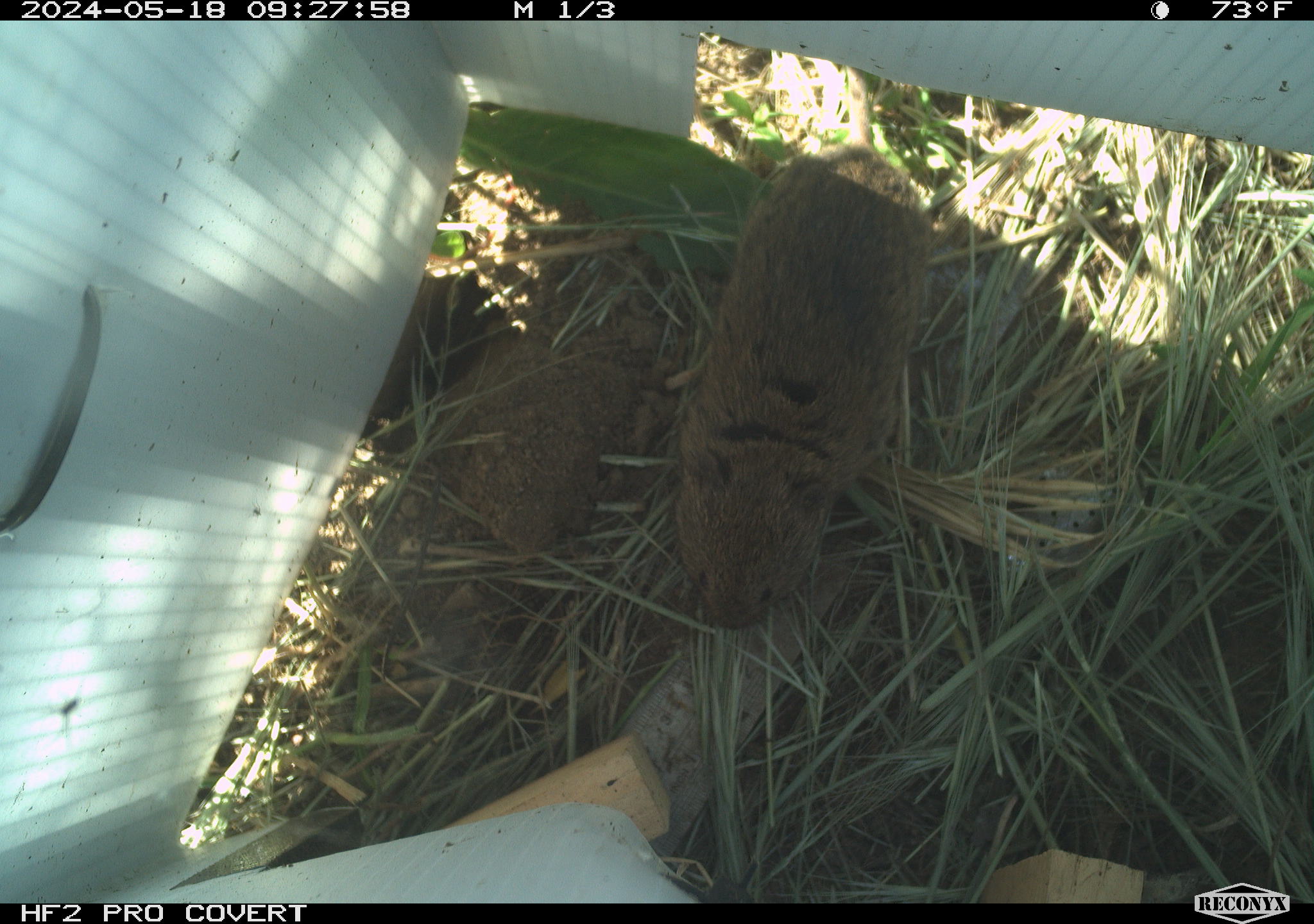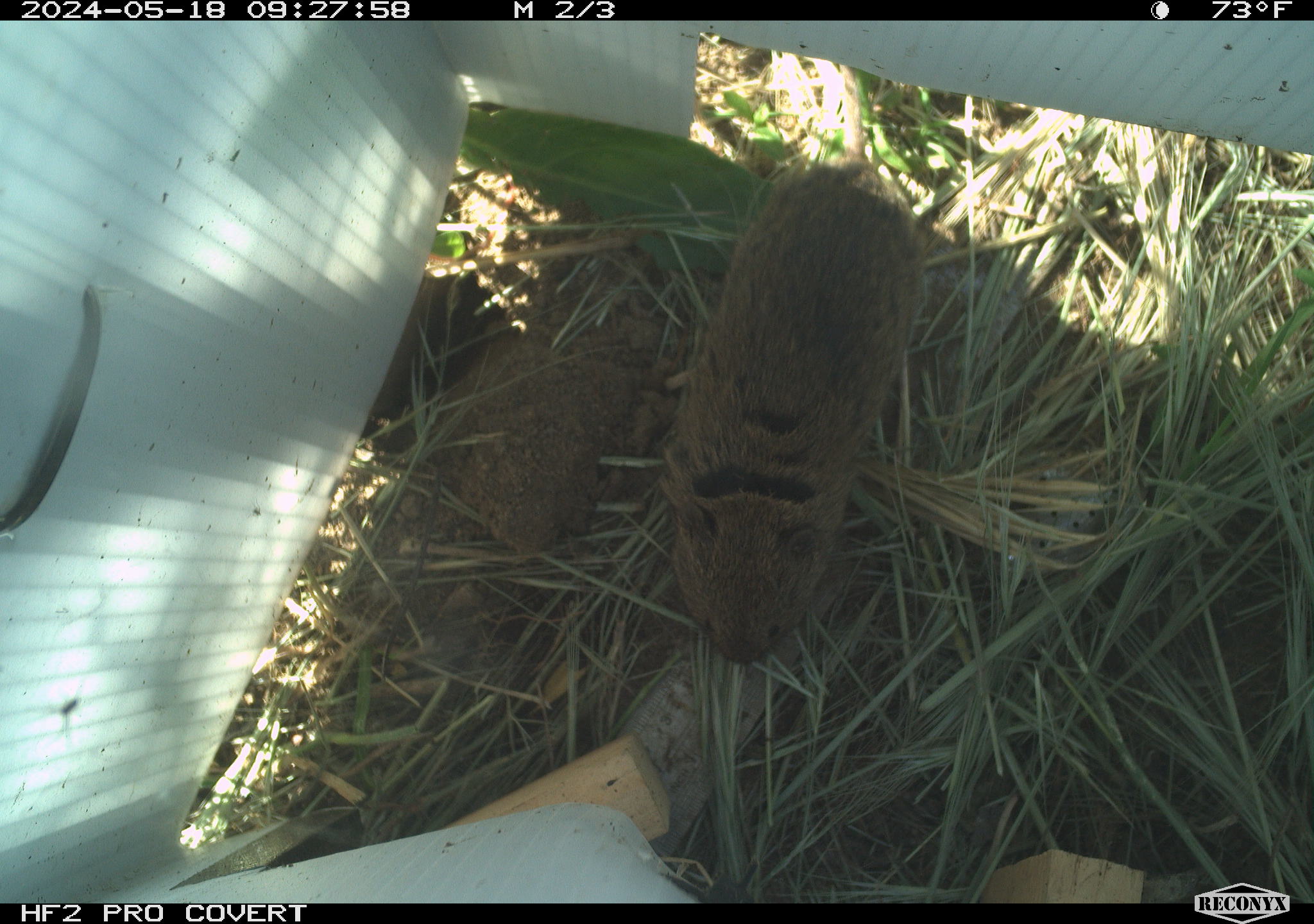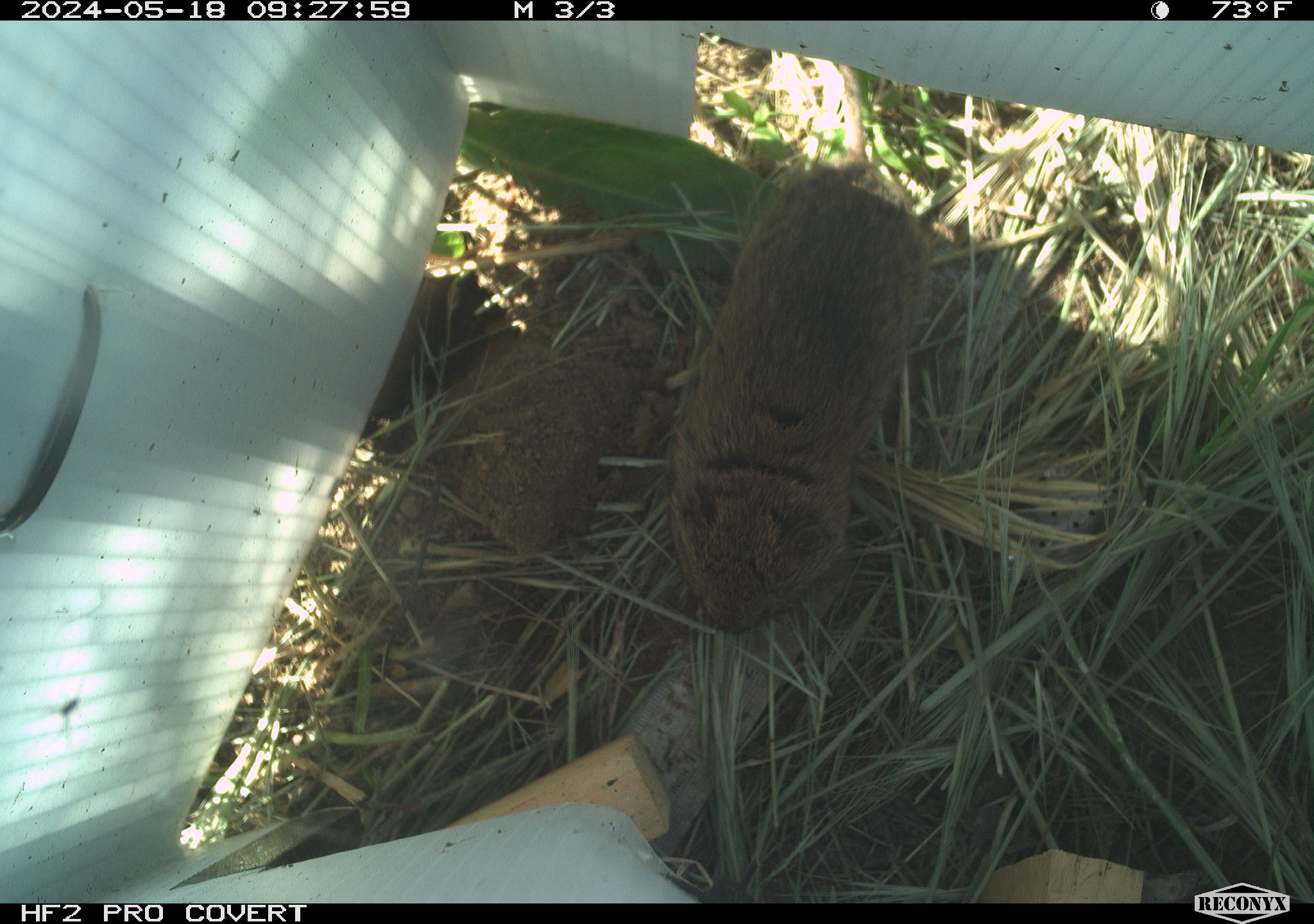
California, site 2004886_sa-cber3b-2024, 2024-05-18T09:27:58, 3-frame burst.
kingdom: Animalia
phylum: Chordata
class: Mammalia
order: Rodentia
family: Cricetidae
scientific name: Arvicolinae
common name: voles, lemmings, and muskrats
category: arvicolinae subfamily